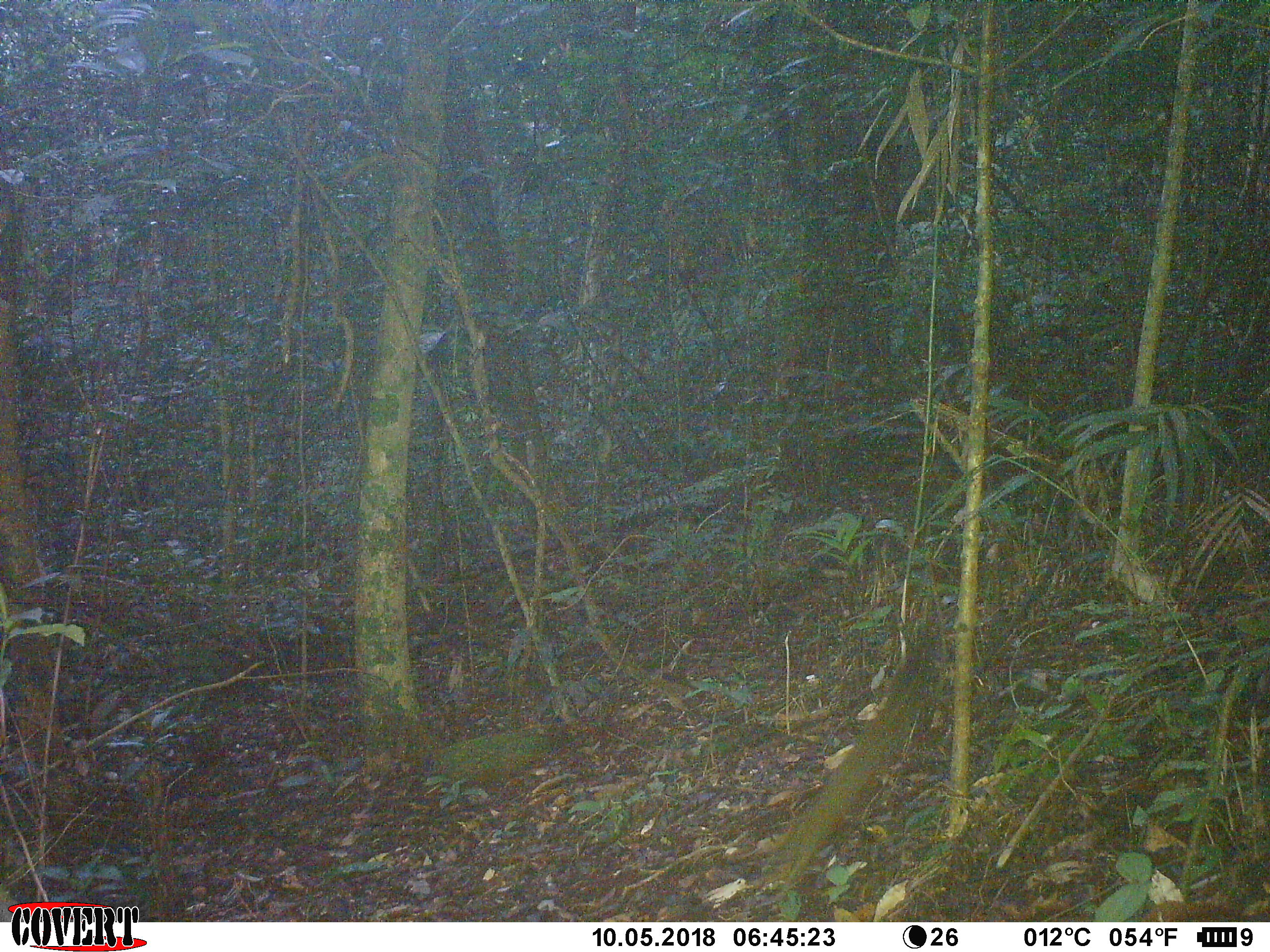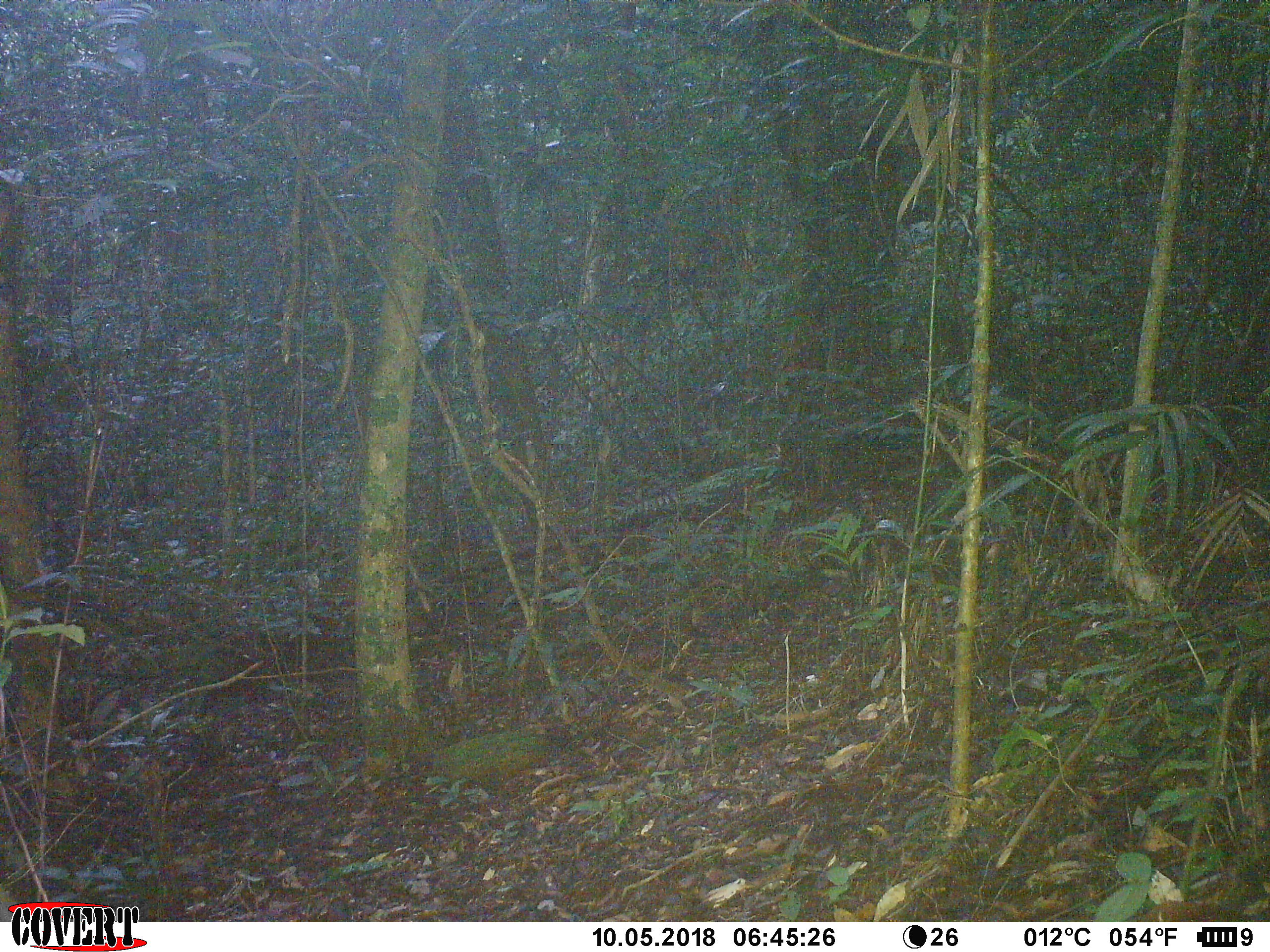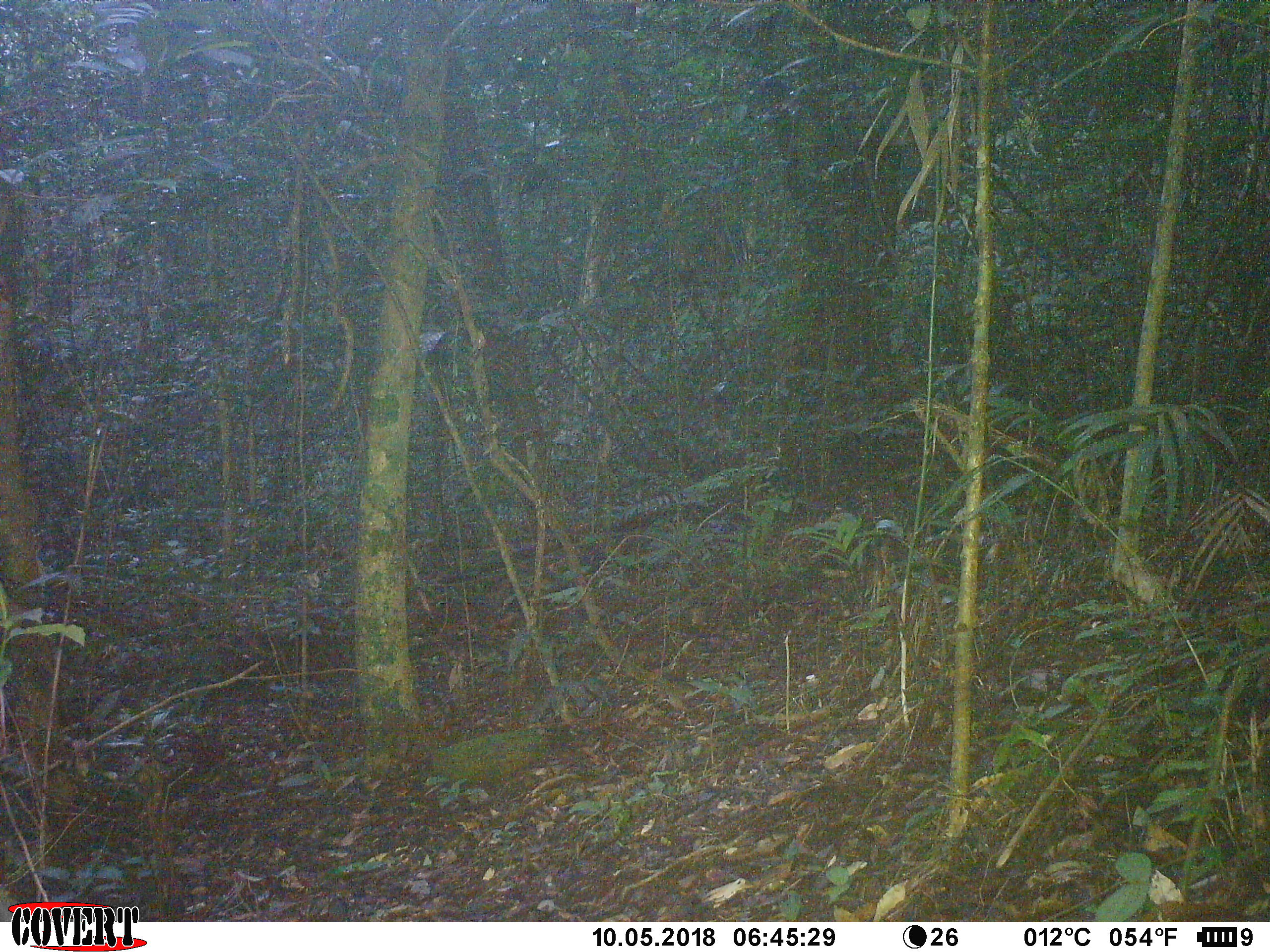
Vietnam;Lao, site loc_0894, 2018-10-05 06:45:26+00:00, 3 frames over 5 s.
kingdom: Animalia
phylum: Chordata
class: Mammalia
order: Rodentia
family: Sciuridae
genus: Sciurus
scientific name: Sciurus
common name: squirrel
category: unidentified squirrel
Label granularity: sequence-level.